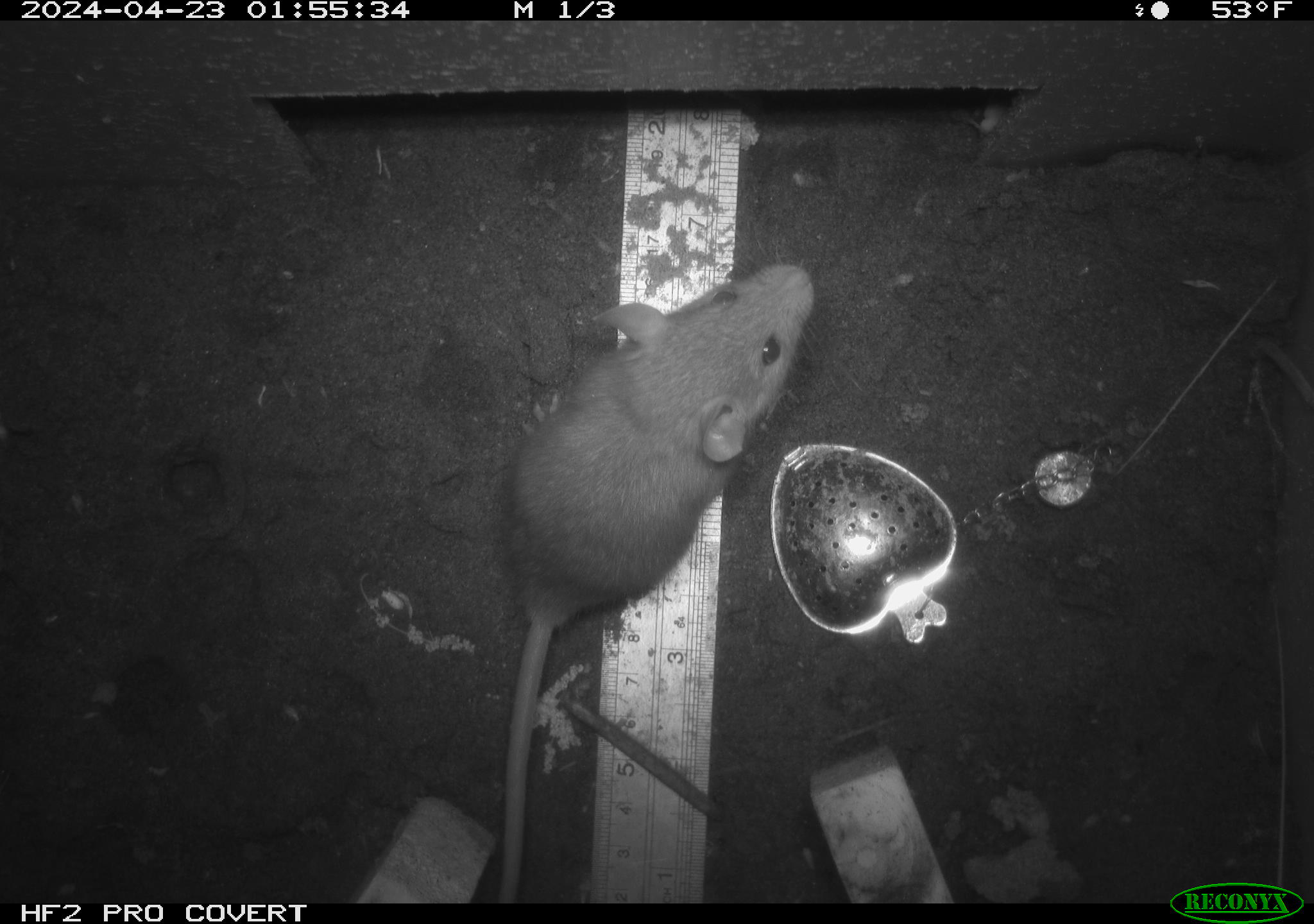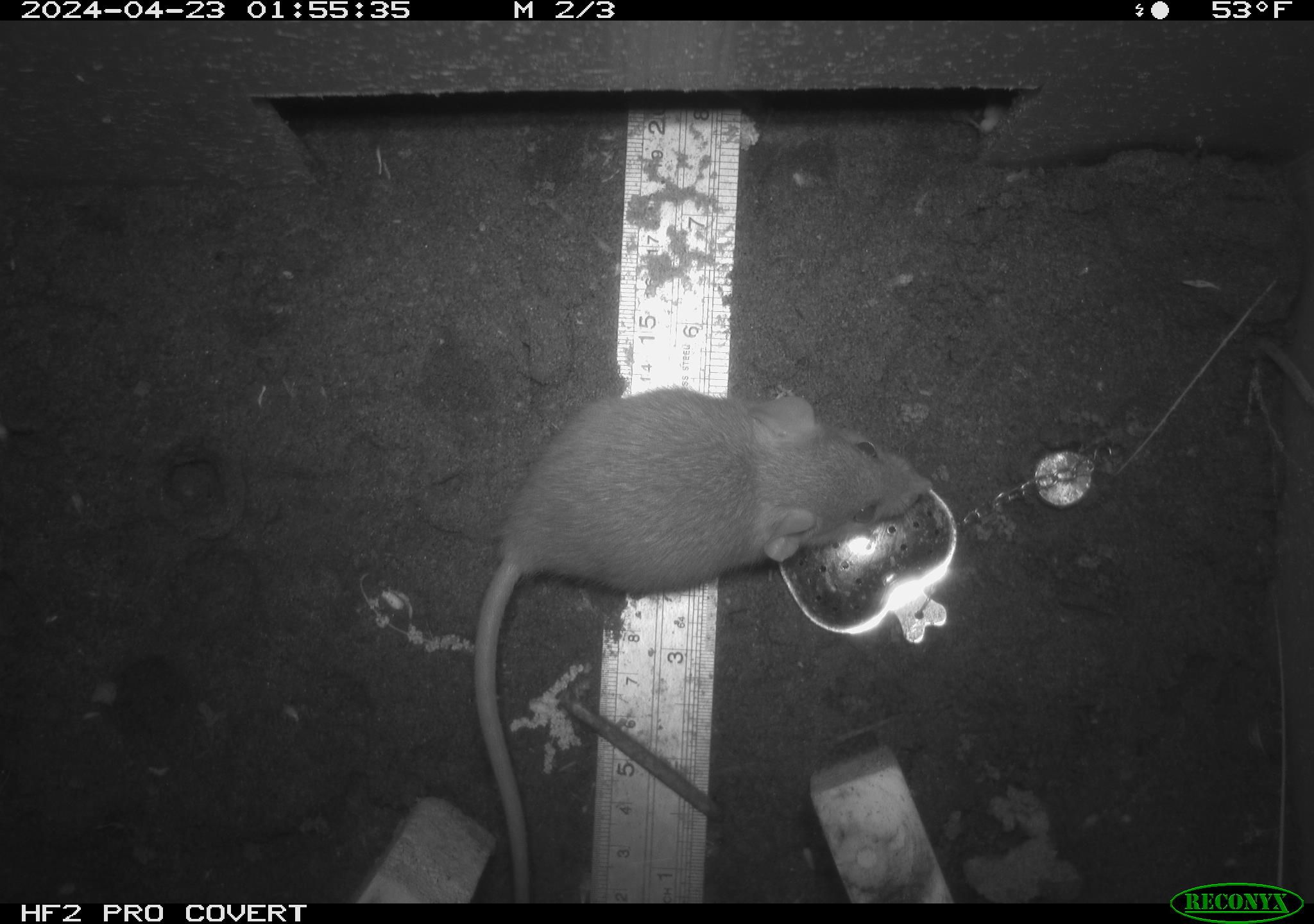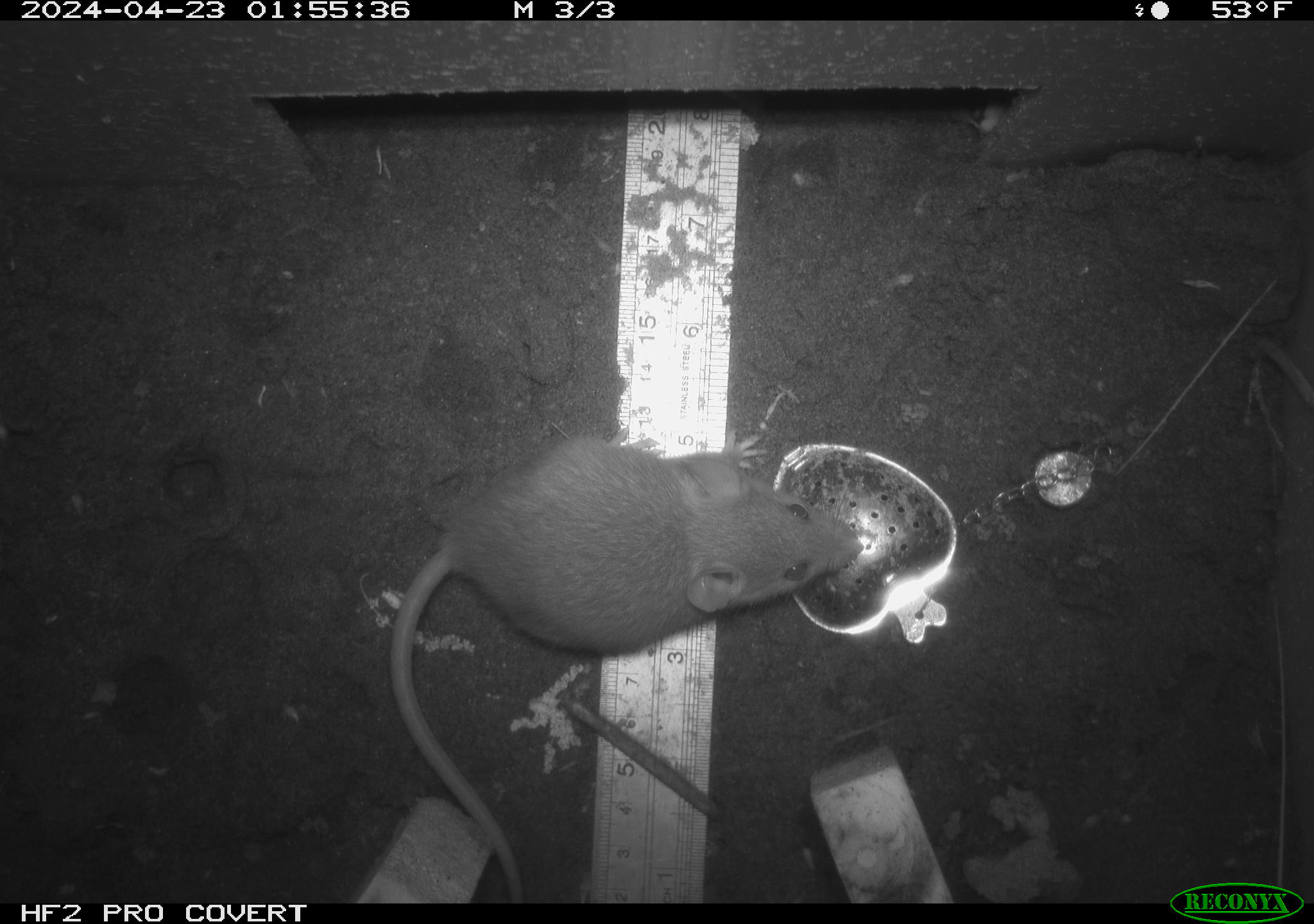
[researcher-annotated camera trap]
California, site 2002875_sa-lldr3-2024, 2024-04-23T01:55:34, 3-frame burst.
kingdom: Animalia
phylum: Chordata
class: Mammalia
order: Rodentia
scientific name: Rodentia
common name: rodent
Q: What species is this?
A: Rodent (Rodentia).